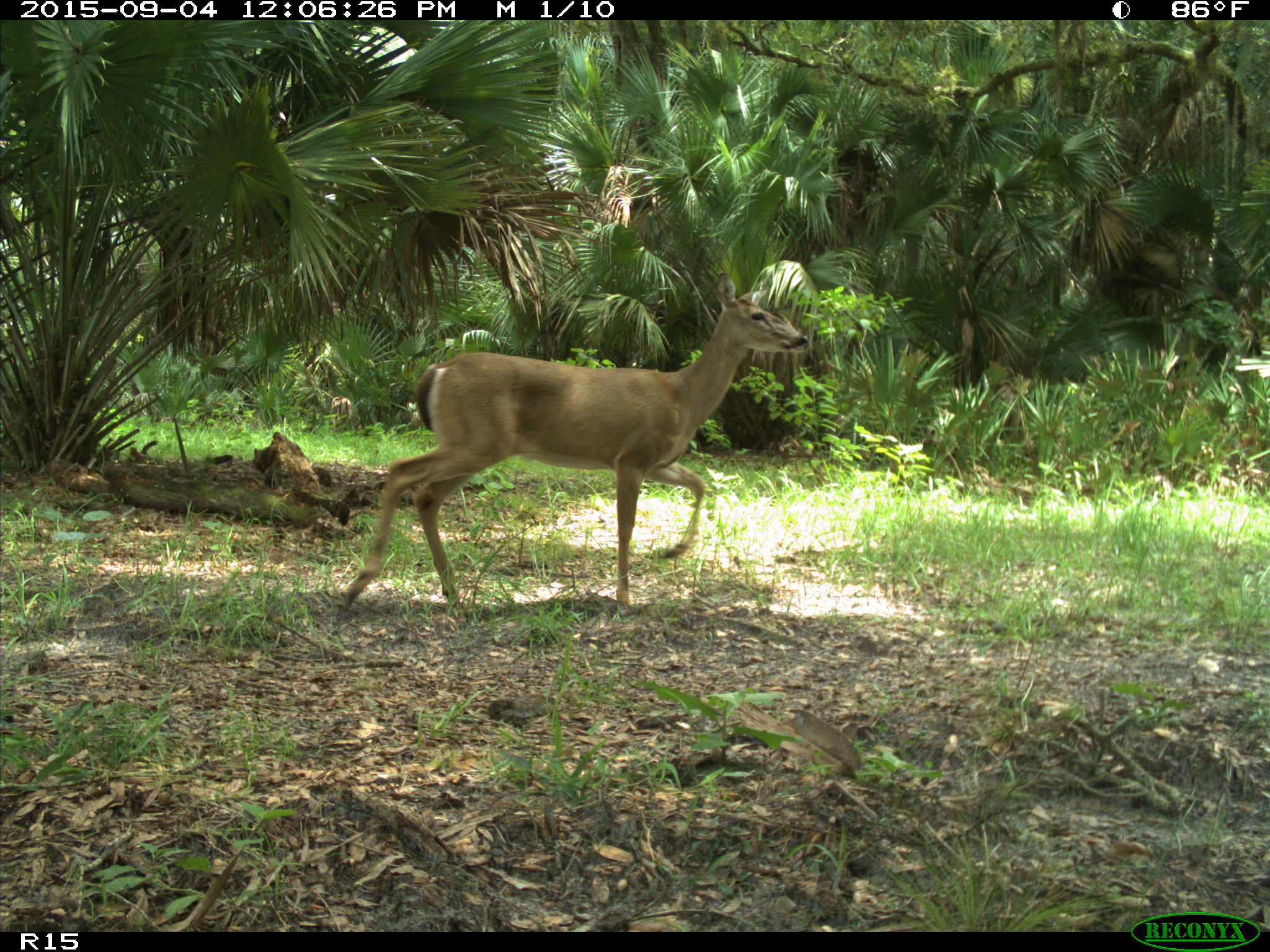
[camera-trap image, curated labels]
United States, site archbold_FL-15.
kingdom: Animalia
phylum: Chordata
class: Mammalia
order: Artiodactyla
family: Cervidae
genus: Odocoileus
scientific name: Odocoileus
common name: deer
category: unidentified deer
Unidentified deer (deer) (Odocoileus).